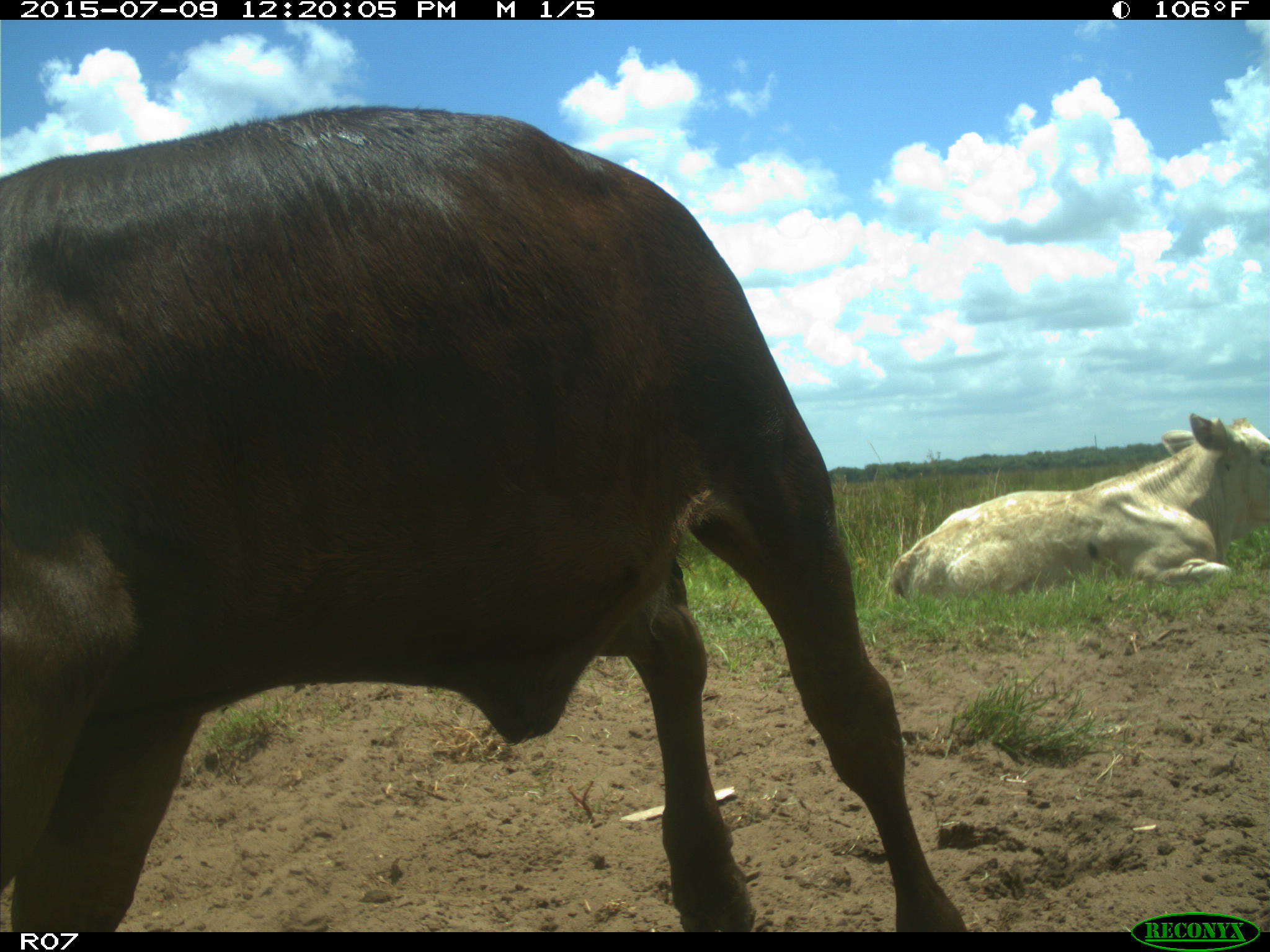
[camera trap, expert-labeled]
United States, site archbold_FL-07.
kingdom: Animalia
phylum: Chordata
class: Mammalia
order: Artiodactyla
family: Bovidae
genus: Bos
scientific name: Bos taurus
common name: domestic cow